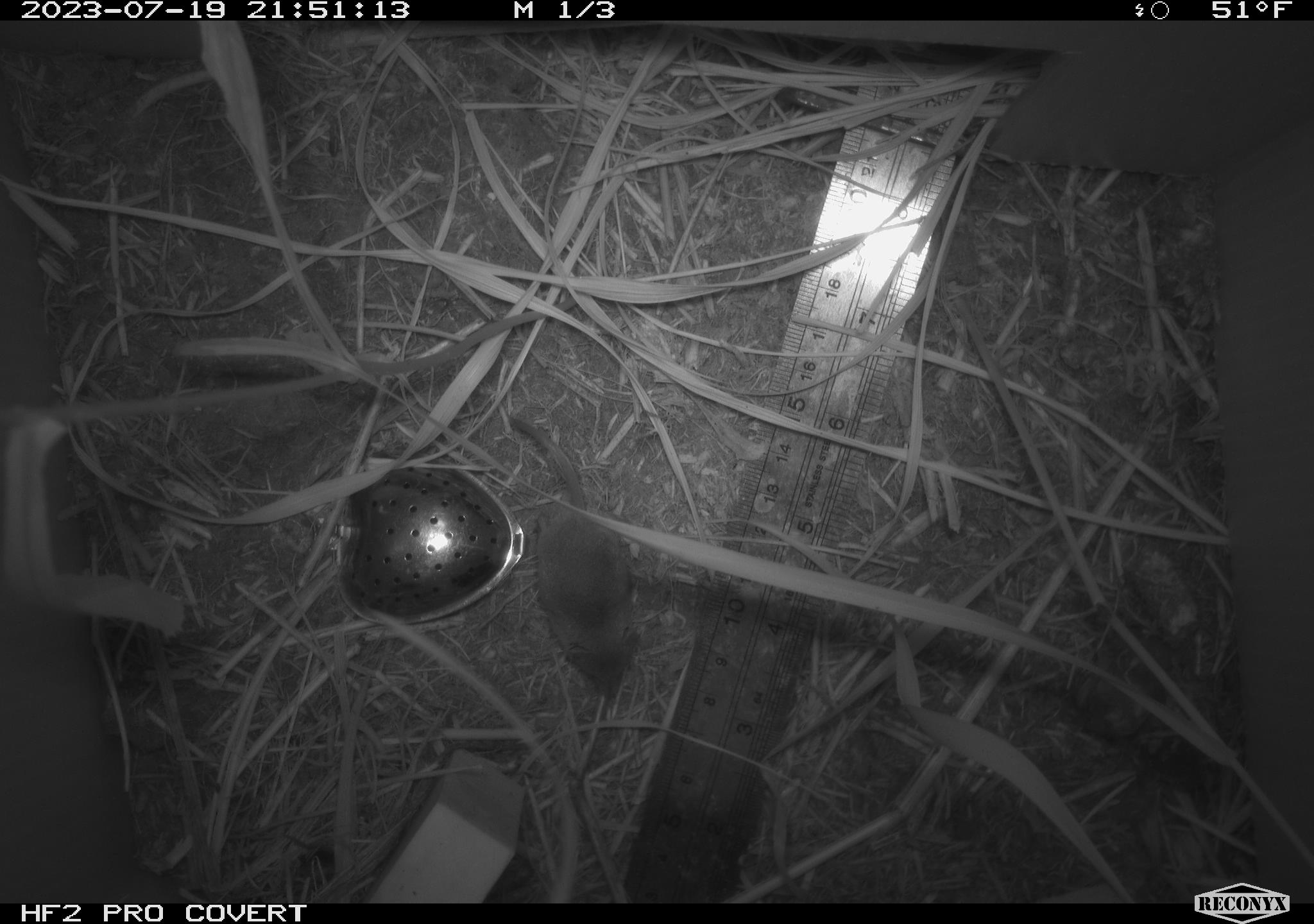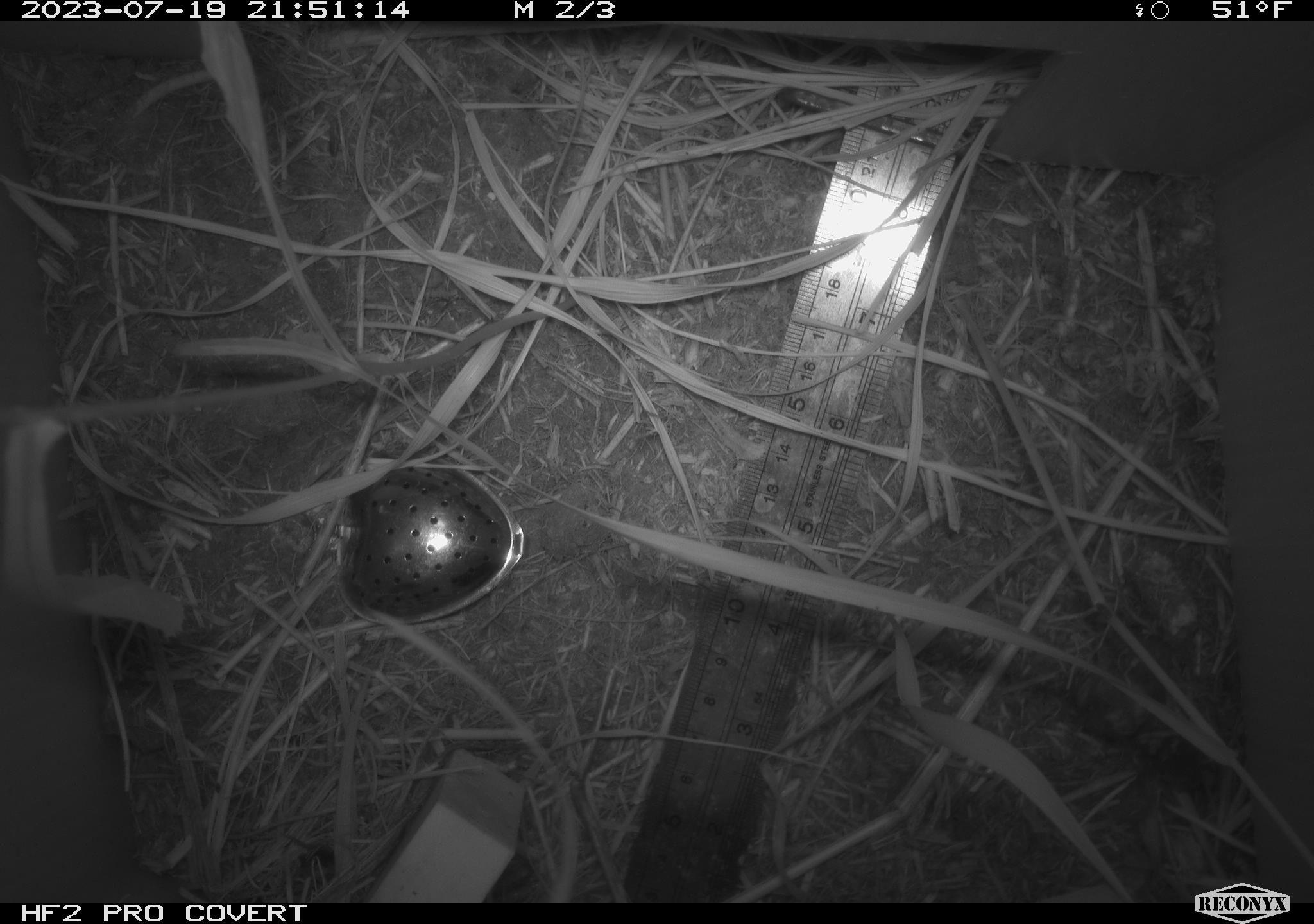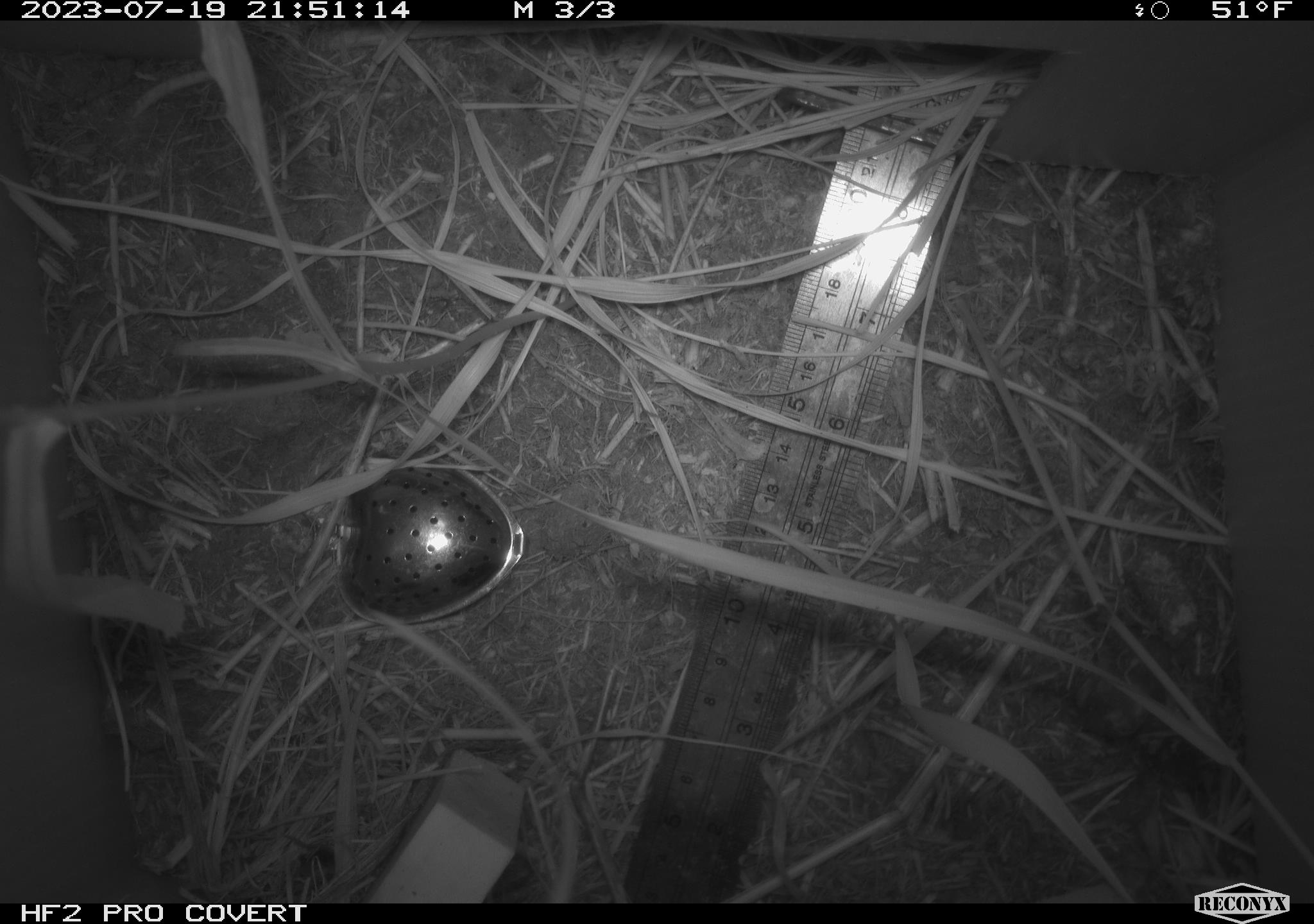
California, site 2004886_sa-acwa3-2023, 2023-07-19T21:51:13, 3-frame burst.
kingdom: Animalia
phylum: Chordata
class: Mammalia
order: Eulipotyphla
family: Soricidae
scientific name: Soricidae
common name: shrews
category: soricidae family